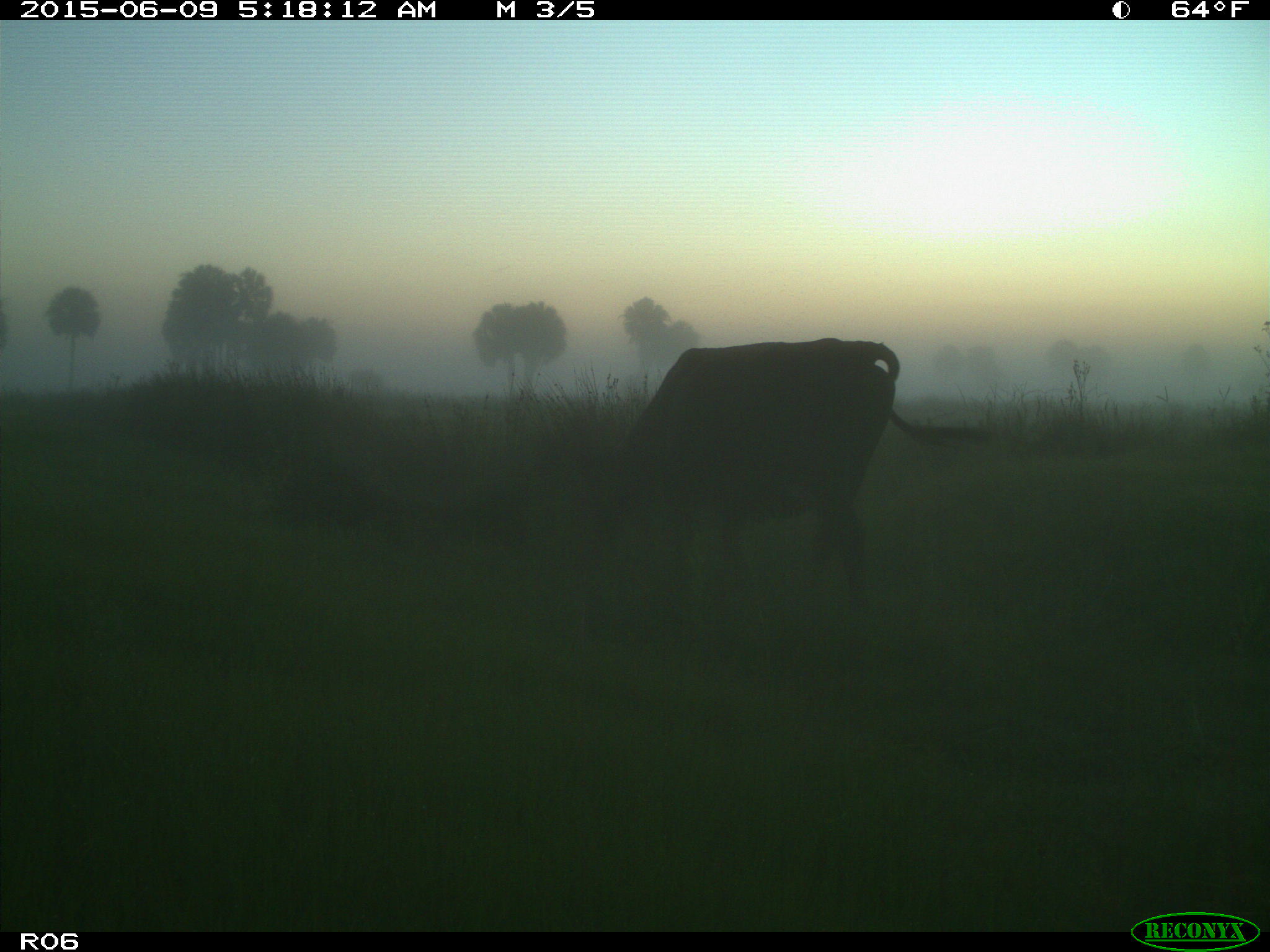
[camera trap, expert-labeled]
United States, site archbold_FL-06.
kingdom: Animalia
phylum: Chordata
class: Mammalia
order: Artiodactyla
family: Bovidae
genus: Bos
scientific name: Bos taurus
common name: domestic cow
Bos taurus (domestic cow).